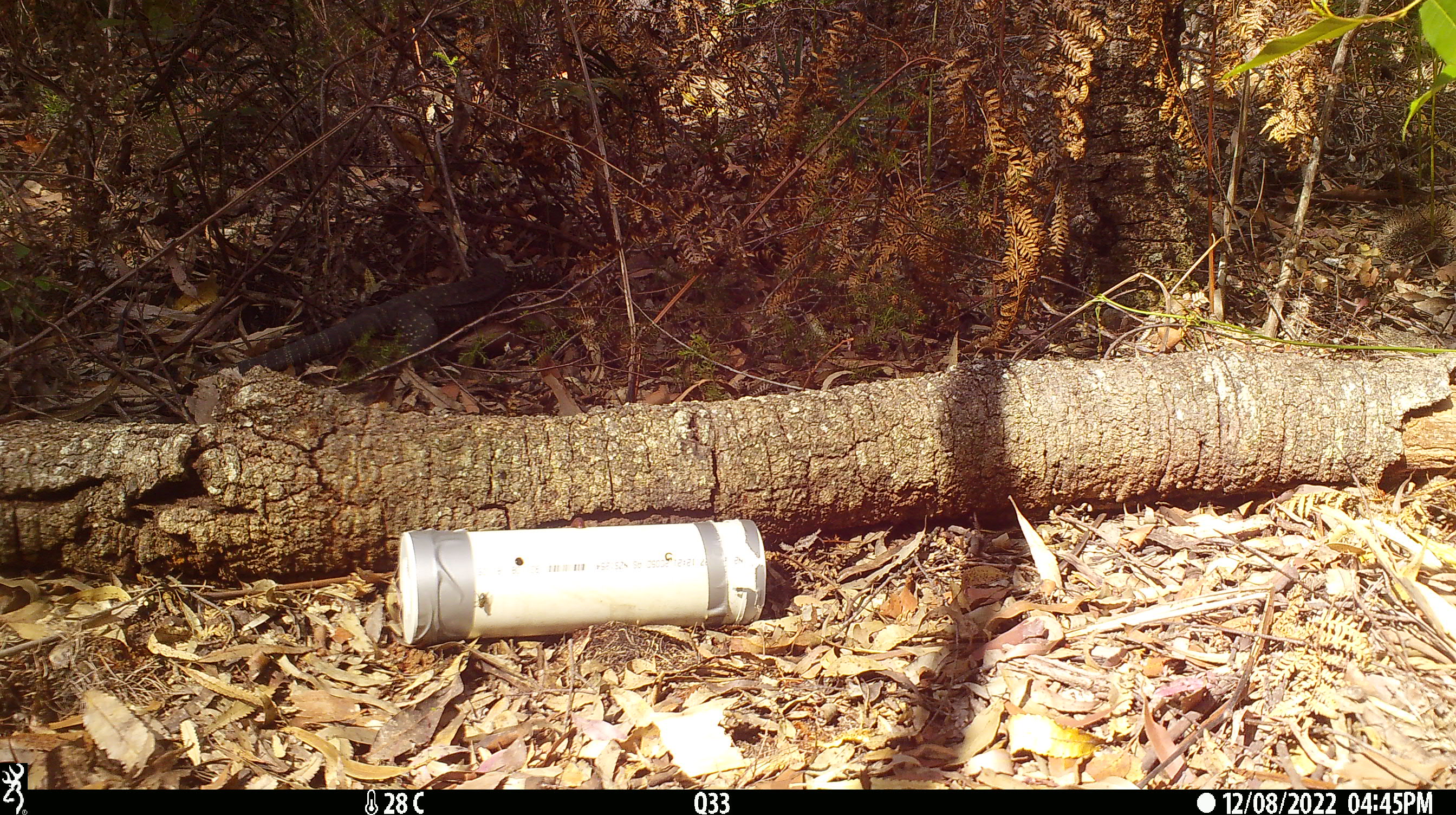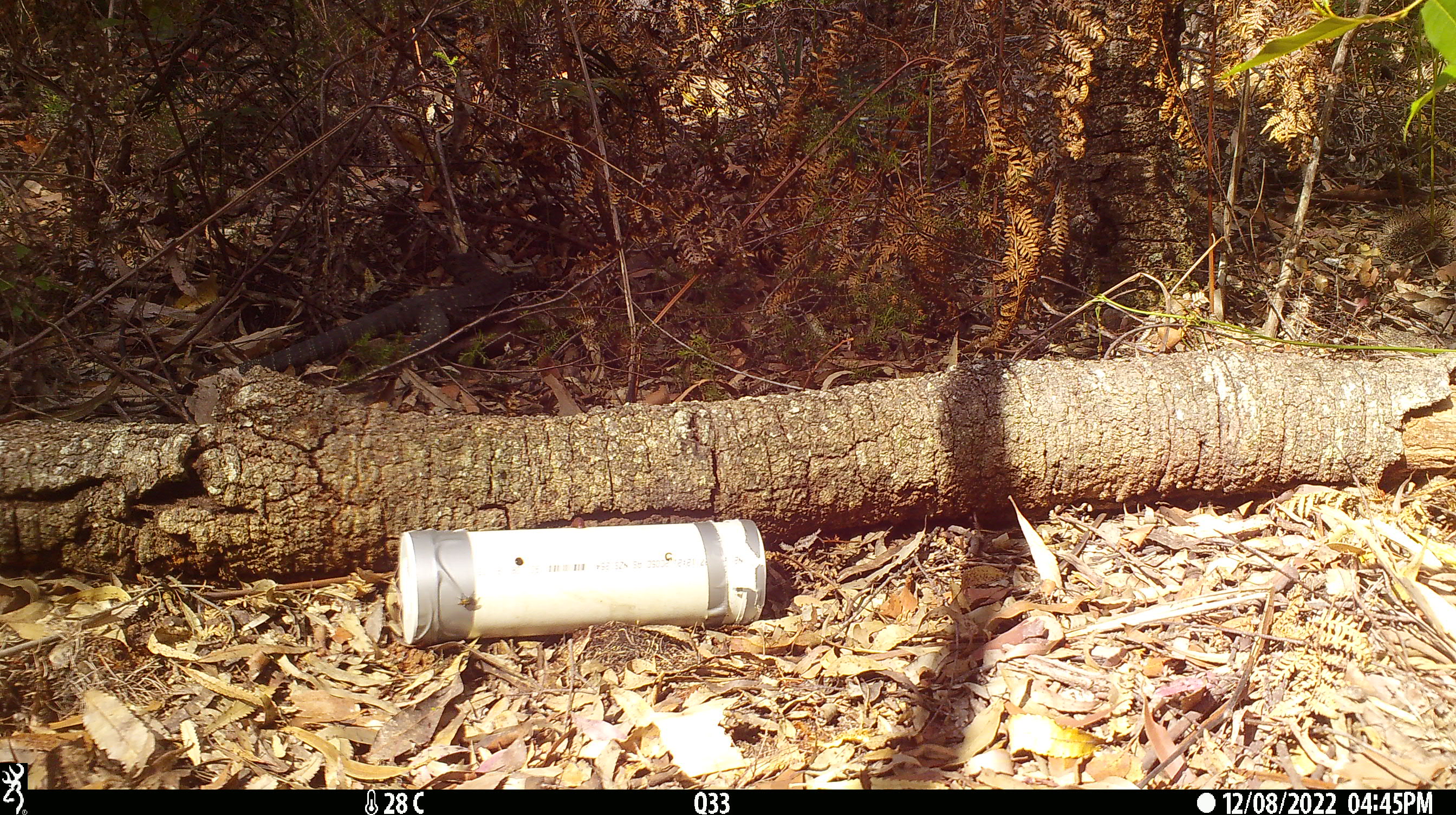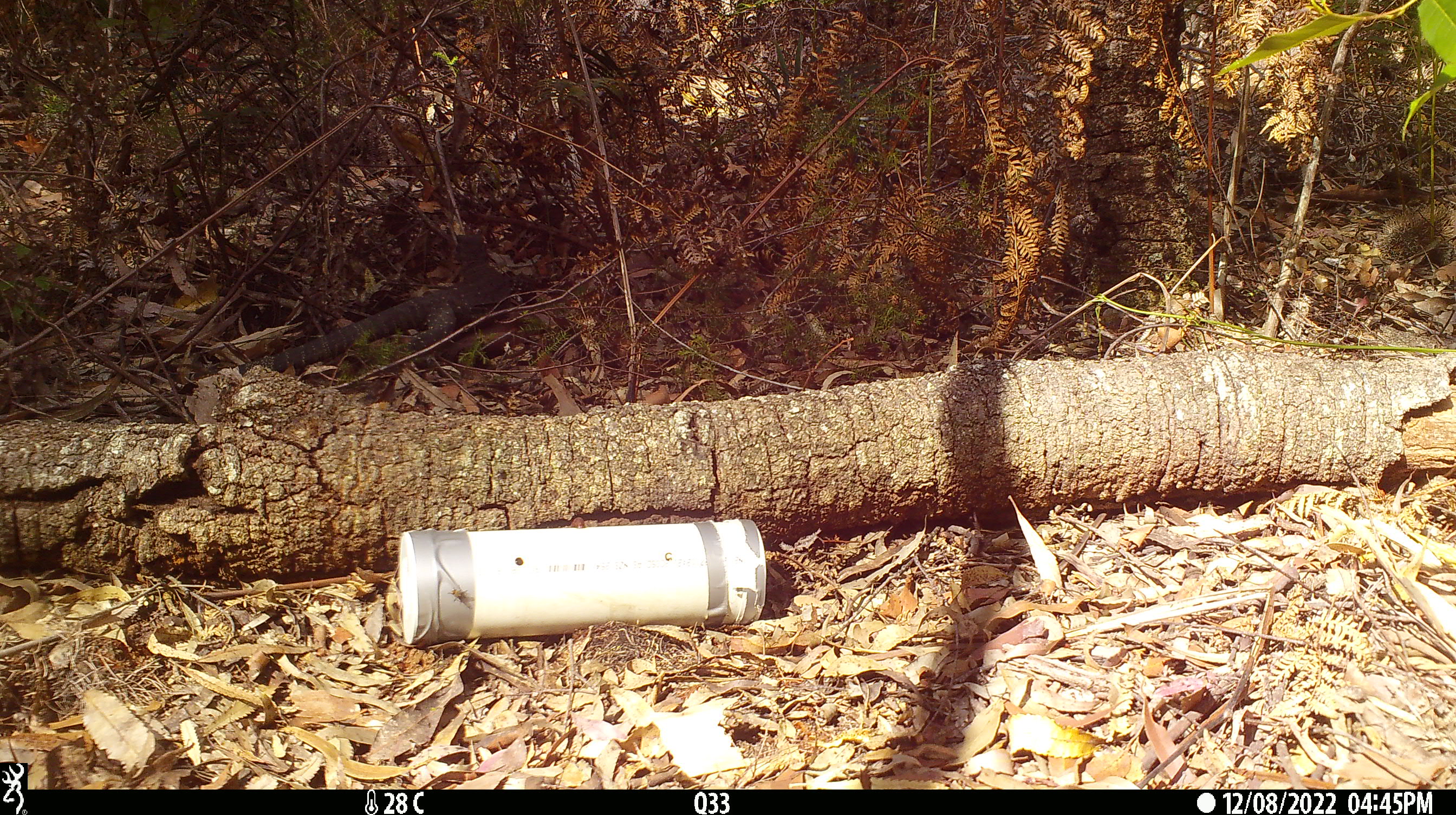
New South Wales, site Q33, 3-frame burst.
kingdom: Animalia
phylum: Chordata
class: Reptilia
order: Squamata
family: Varanidae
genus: Varanus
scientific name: Varanus varius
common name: lace monitor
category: goanna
Goanna (lace monitor) (Varanus varius).